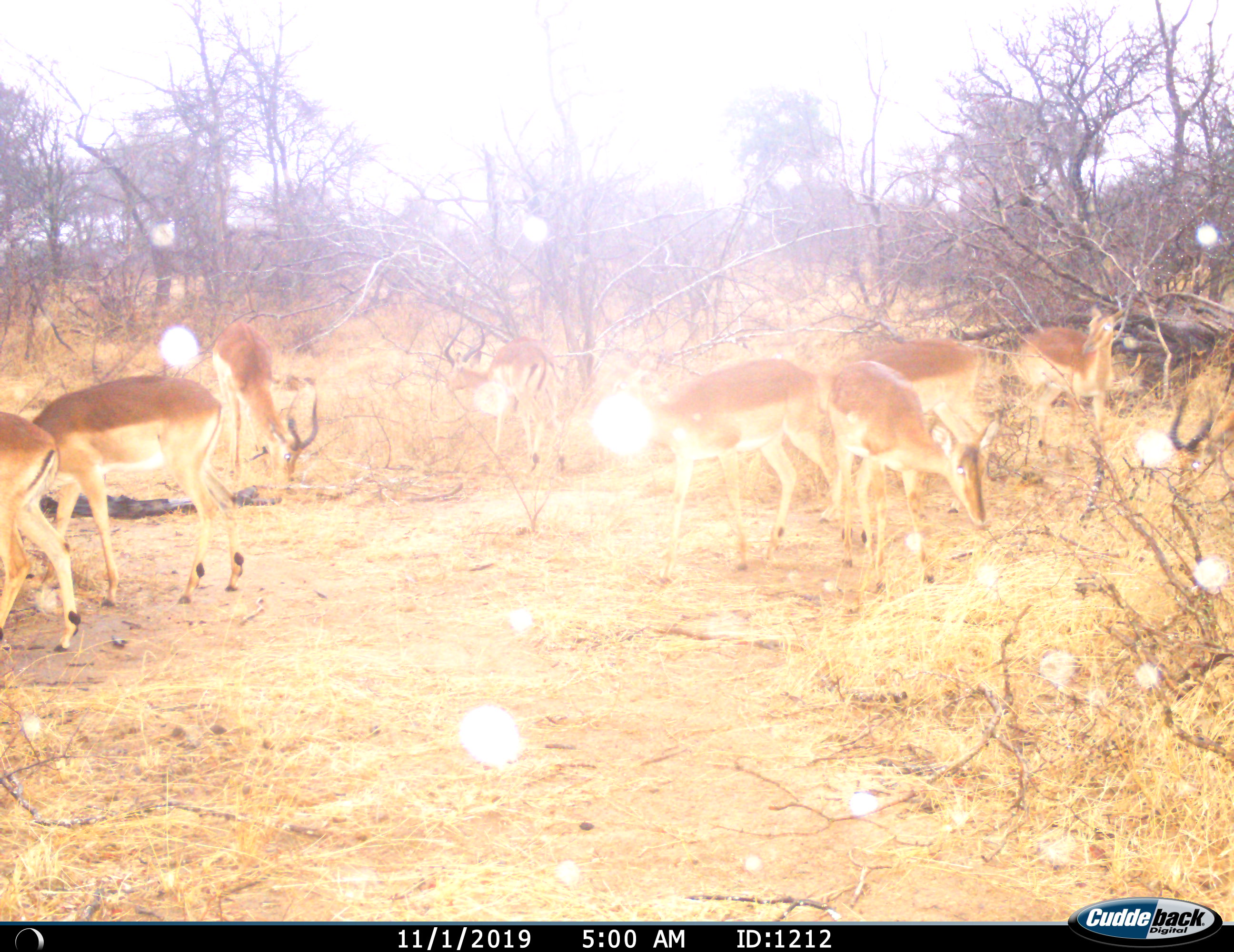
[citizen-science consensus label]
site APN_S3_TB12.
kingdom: Animalia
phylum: Chordata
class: Mammalia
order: Artiodactyla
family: Bovidae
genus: Aepyceros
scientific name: Aepyceros melampus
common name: impala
Impala (Aepyceros melampus), count 8. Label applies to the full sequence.